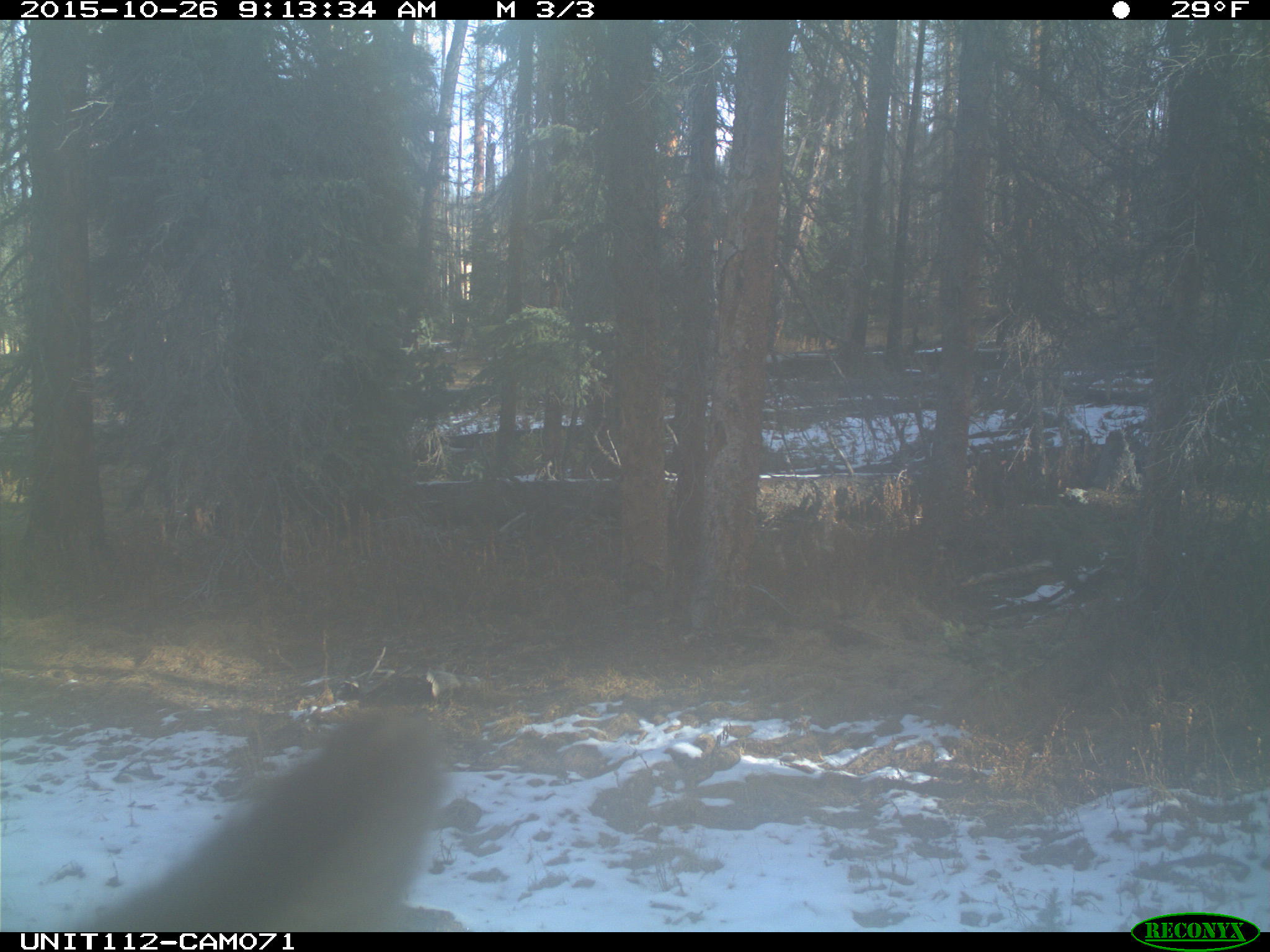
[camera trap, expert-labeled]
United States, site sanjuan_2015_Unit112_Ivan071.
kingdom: Animalia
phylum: Chordata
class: Mammalia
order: Artiodactyla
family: Cervidae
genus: Cervus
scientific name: Cervus elaphus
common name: red deer